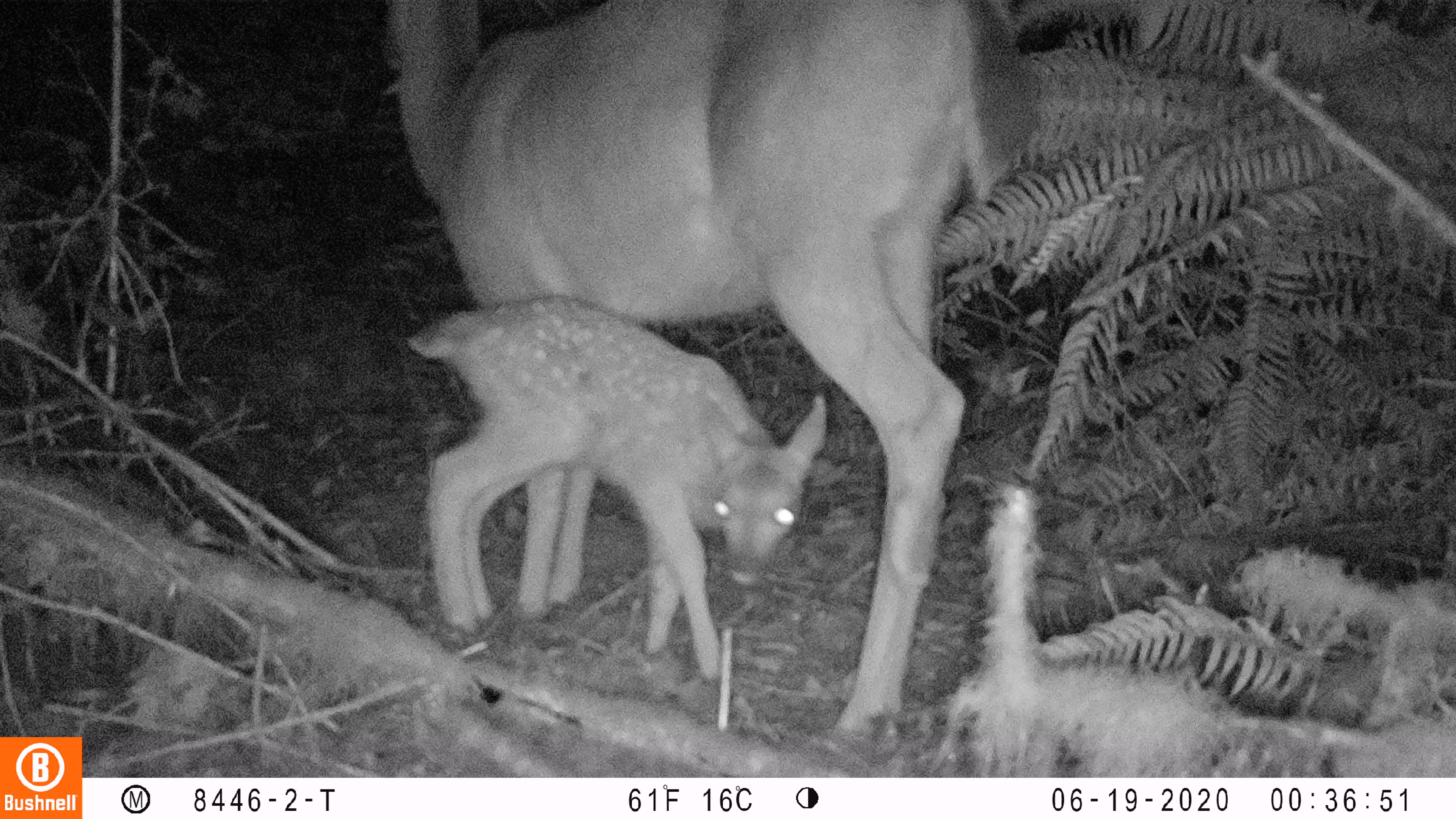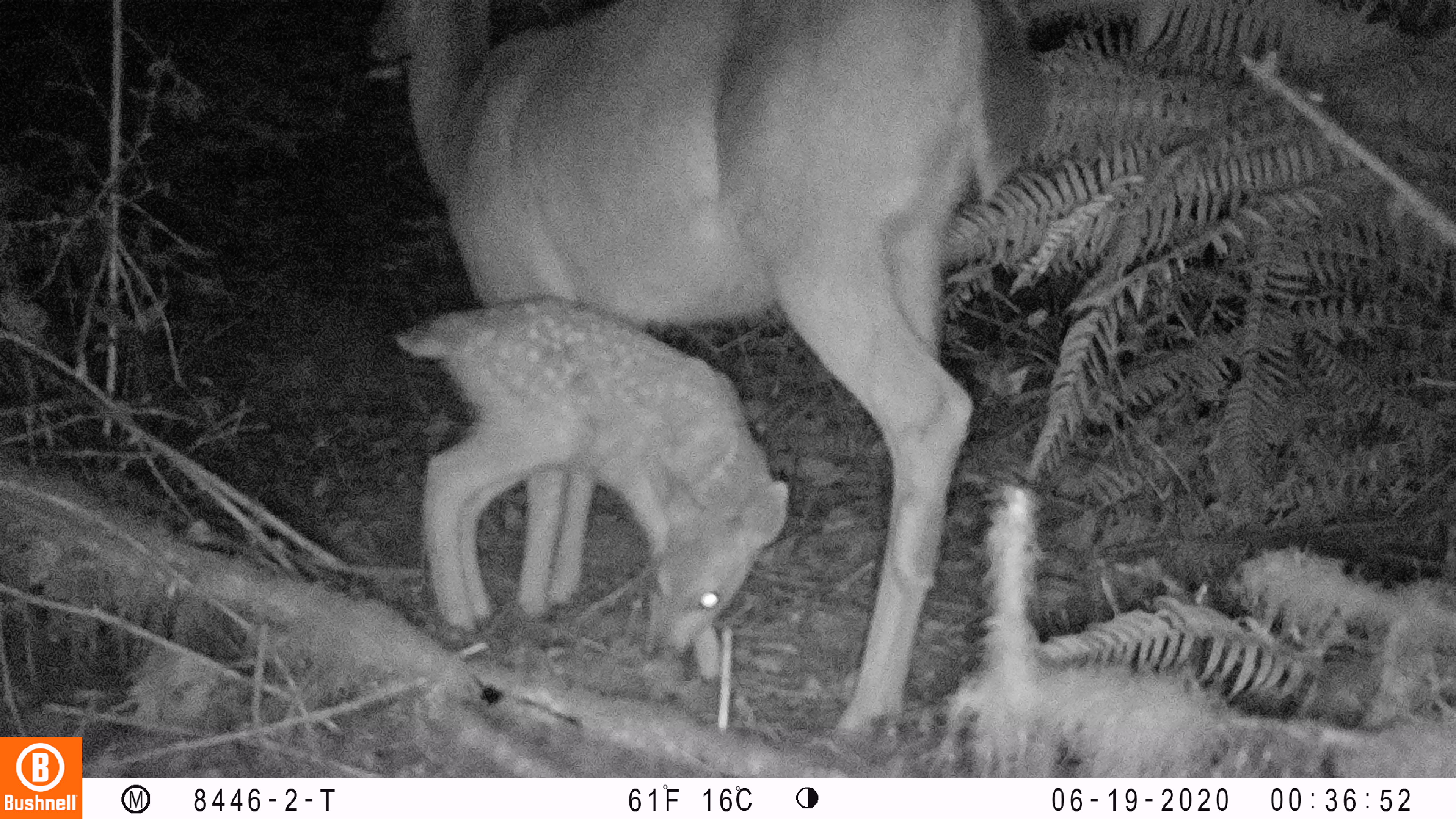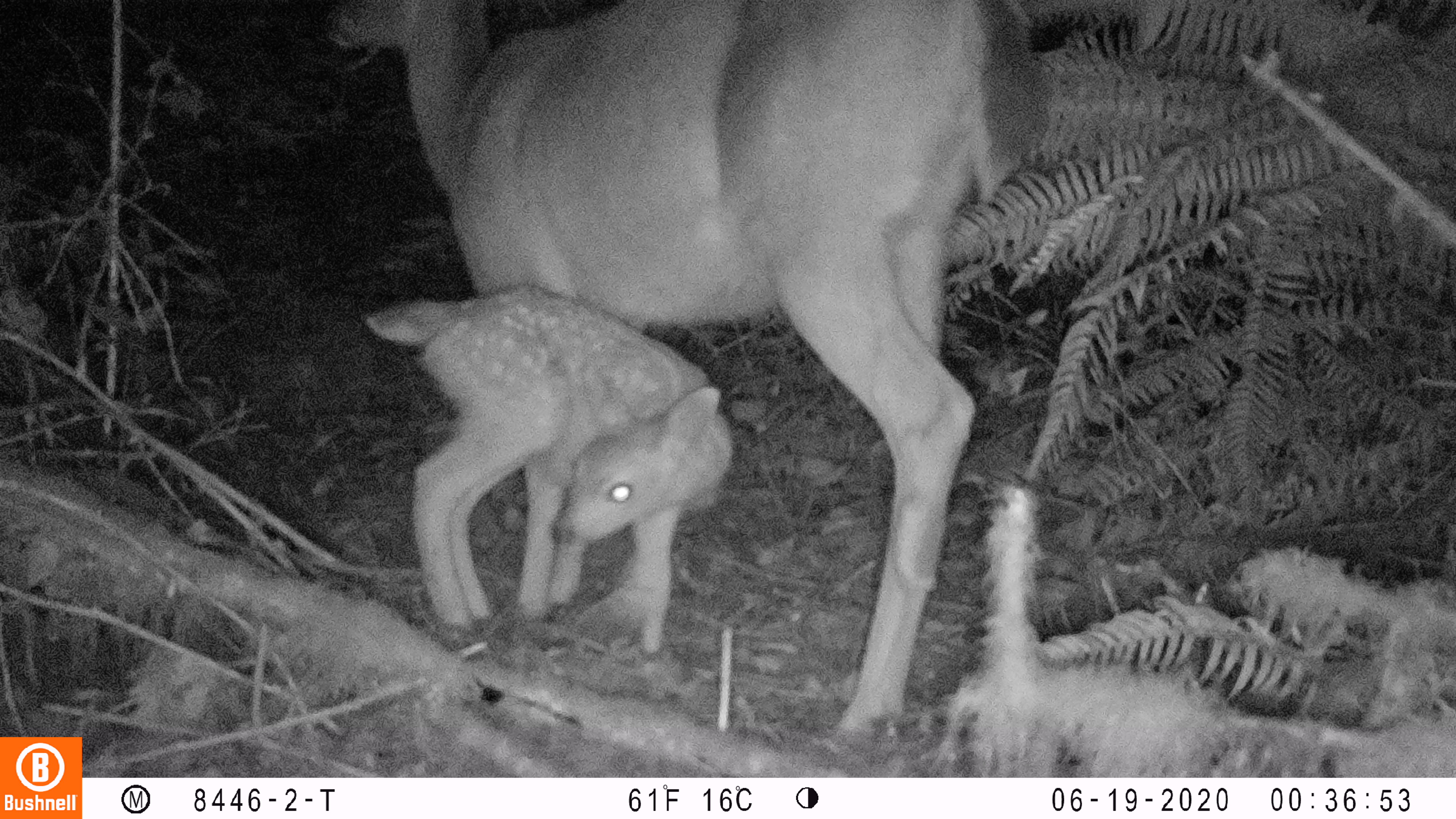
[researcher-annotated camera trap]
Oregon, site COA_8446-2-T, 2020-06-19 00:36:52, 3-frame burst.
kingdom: Animalia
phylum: Chordata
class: Mammalia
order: Artiodactyla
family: Cervidae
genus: Odocoileus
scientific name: Odocoileus hemionus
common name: black-tailed deer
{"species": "black-tailed deer (Odocoileus hemionus)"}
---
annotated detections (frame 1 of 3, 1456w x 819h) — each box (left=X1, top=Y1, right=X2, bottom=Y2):
black-tailed deer: (left=370, top=1, right=1045, bottom=742)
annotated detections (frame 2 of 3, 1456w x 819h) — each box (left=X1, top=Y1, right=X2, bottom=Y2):
black-tailed deer: (left=349, top=0, right=1060, bottom=749)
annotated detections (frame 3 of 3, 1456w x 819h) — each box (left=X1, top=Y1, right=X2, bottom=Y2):
black-tailed deer: (left=319, top=0, right=1054, bottom=753)